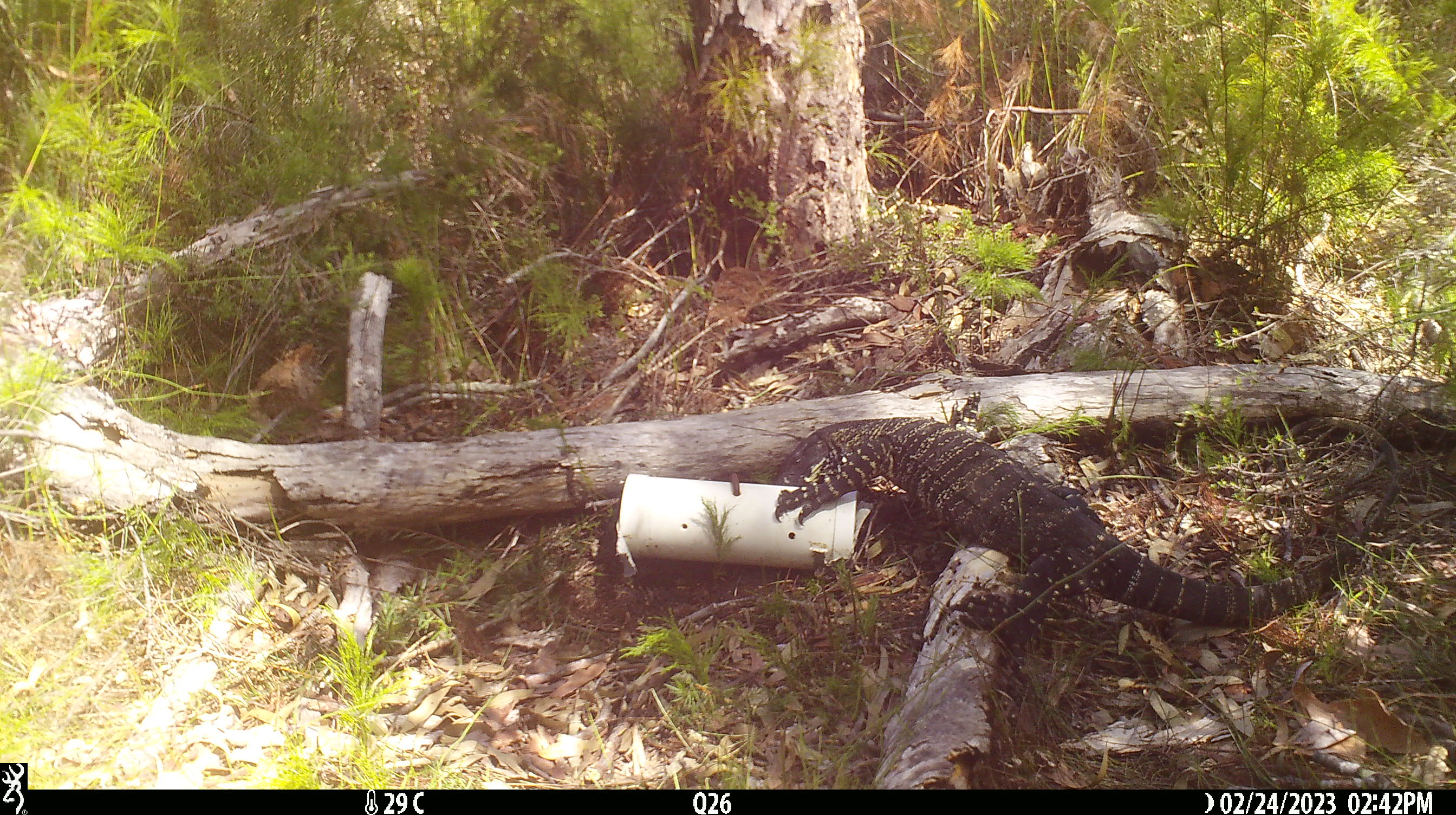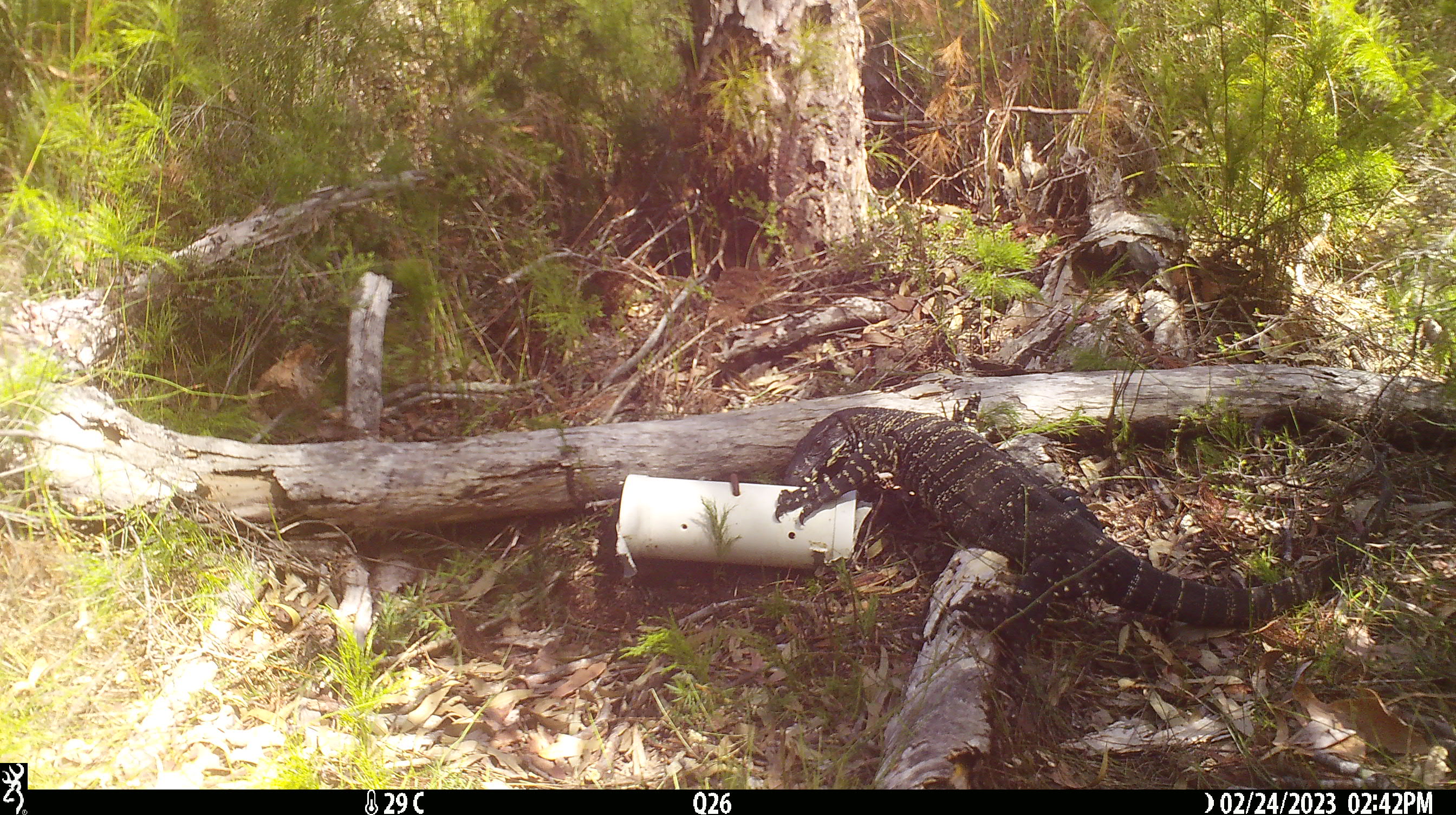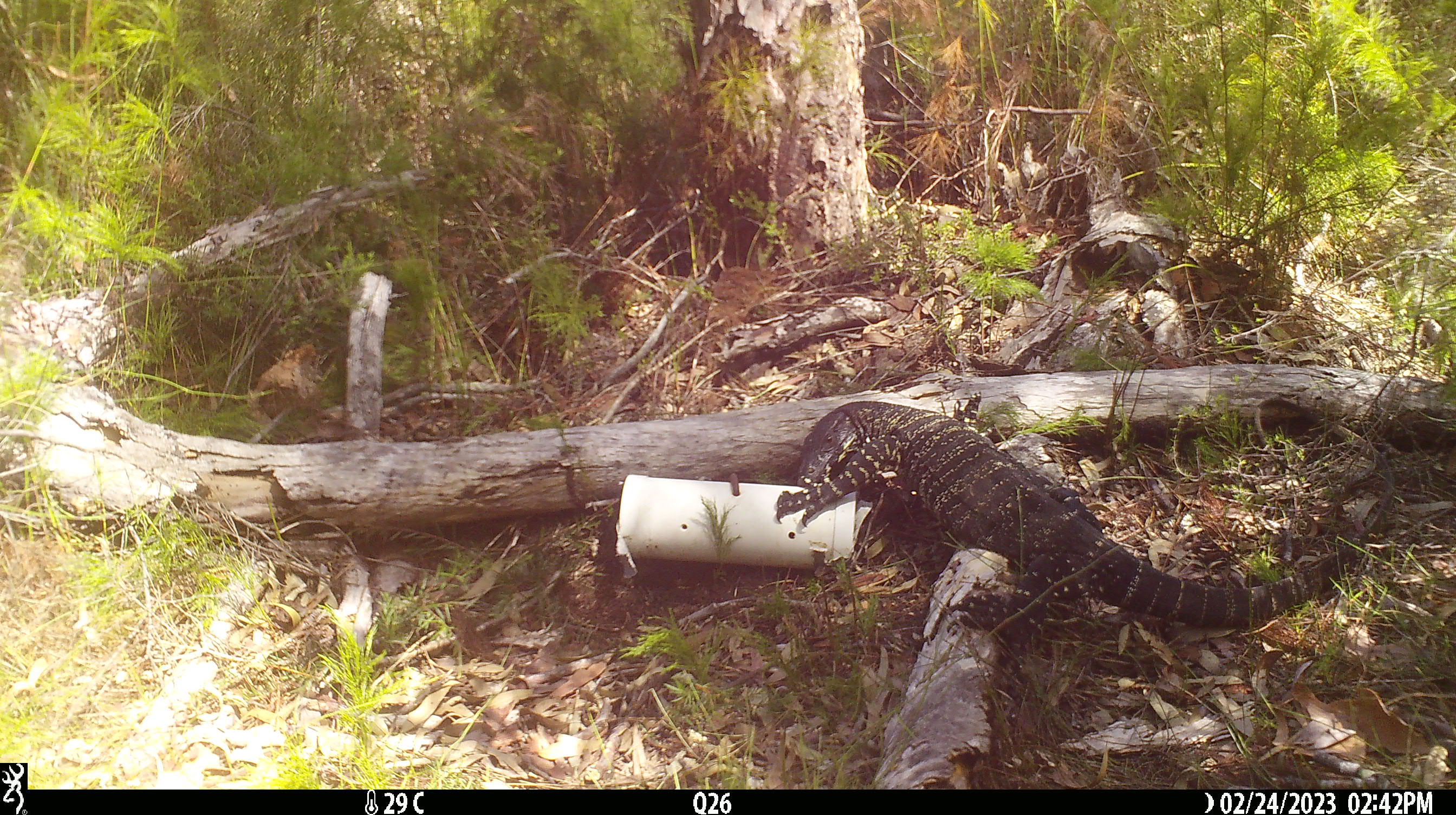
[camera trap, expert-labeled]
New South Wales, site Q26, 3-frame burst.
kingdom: Animalia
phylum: Chordata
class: Reptilia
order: Squamata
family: Varanidae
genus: Varanus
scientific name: Varanus varius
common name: lace monitor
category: goanna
Goanna (lace monitor) (Varanus varius).